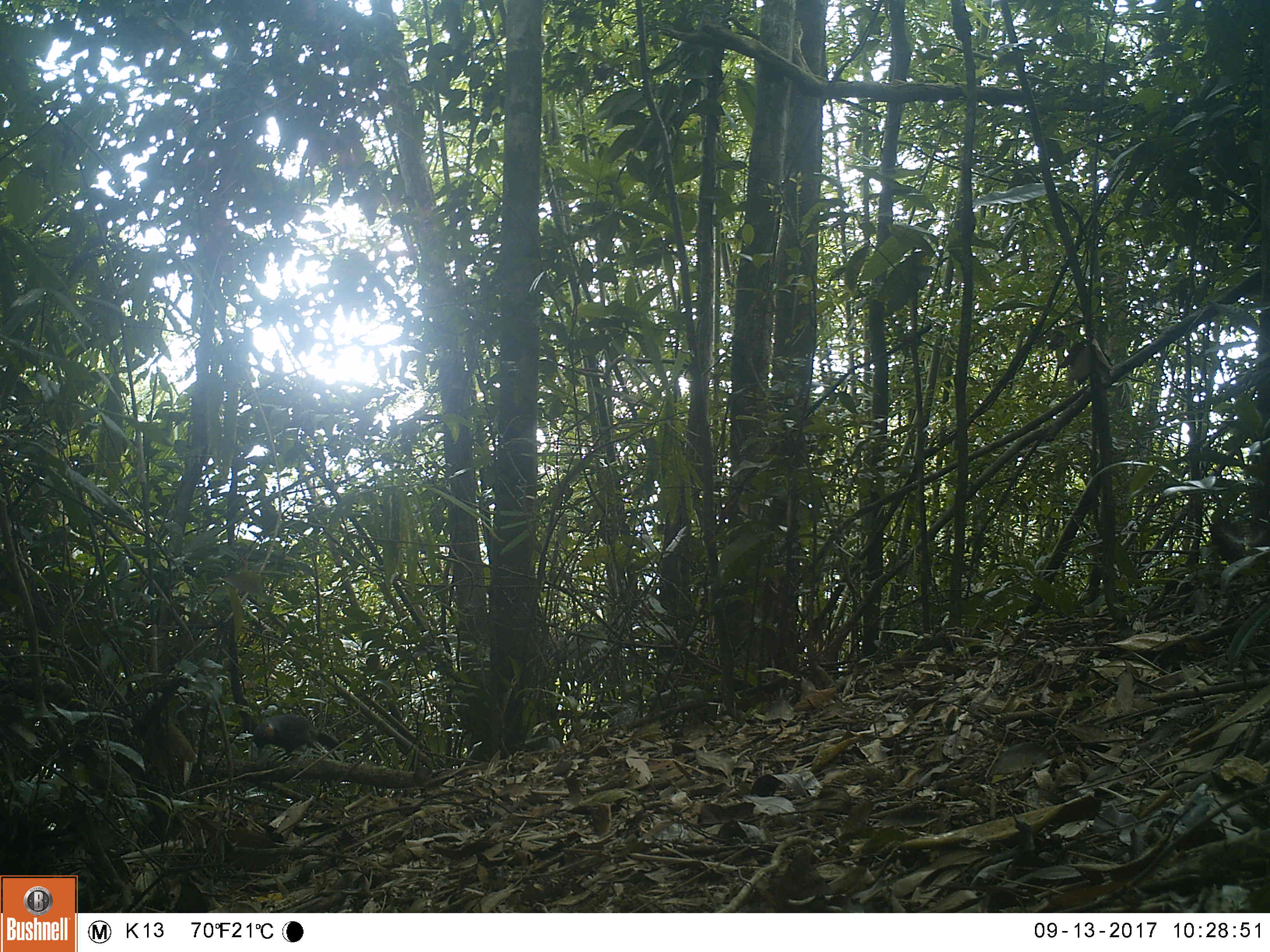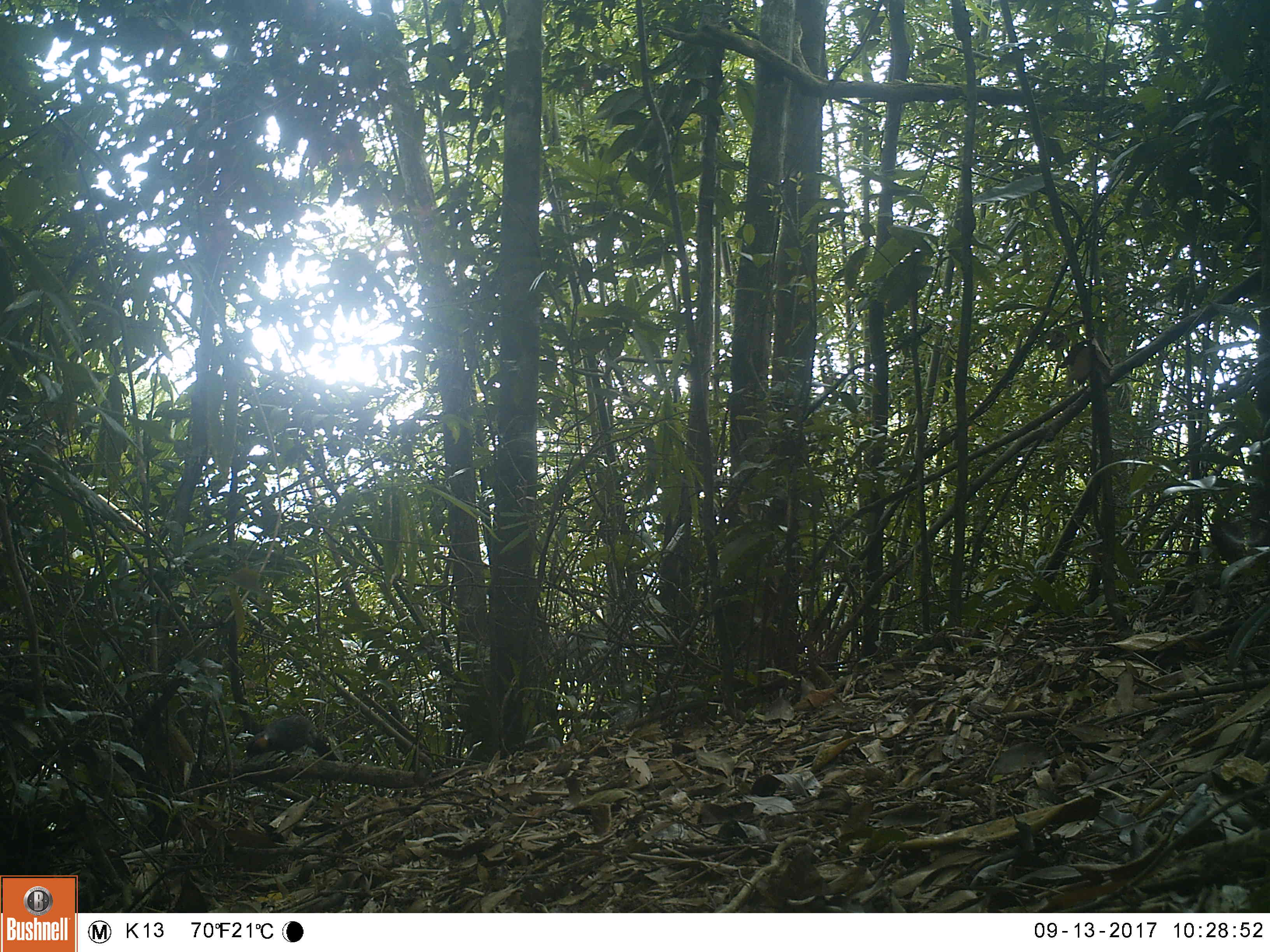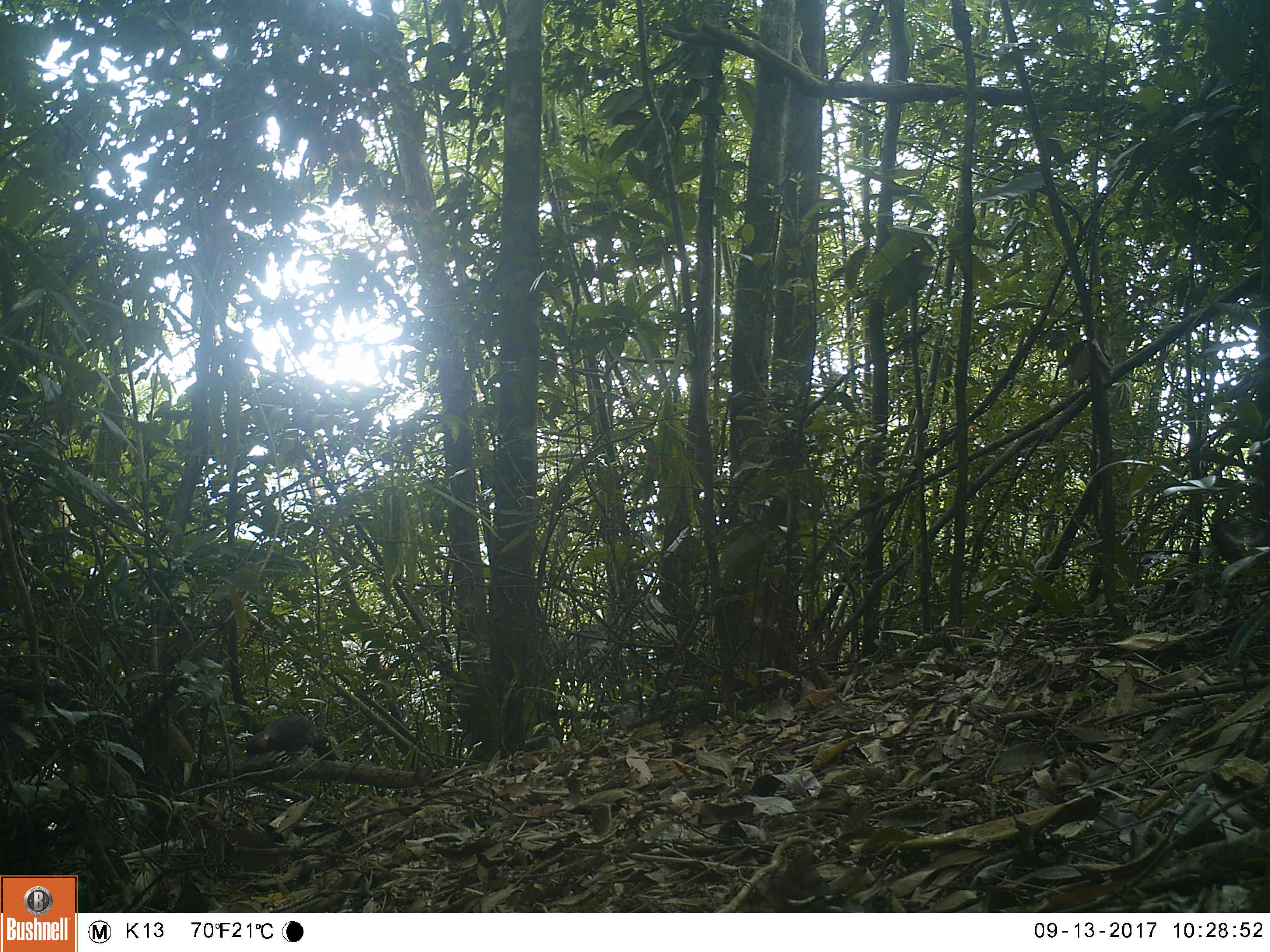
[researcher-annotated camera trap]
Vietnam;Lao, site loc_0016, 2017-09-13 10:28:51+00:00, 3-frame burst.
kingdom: Animalia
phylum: Chordata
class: Aves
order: Passeriformes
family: Leiothrichidae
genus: Garrulax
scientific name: Garrulax castanotis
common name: rufous-cheeked laughingthrush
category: rufous cheeked laughingthrush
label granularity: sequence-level